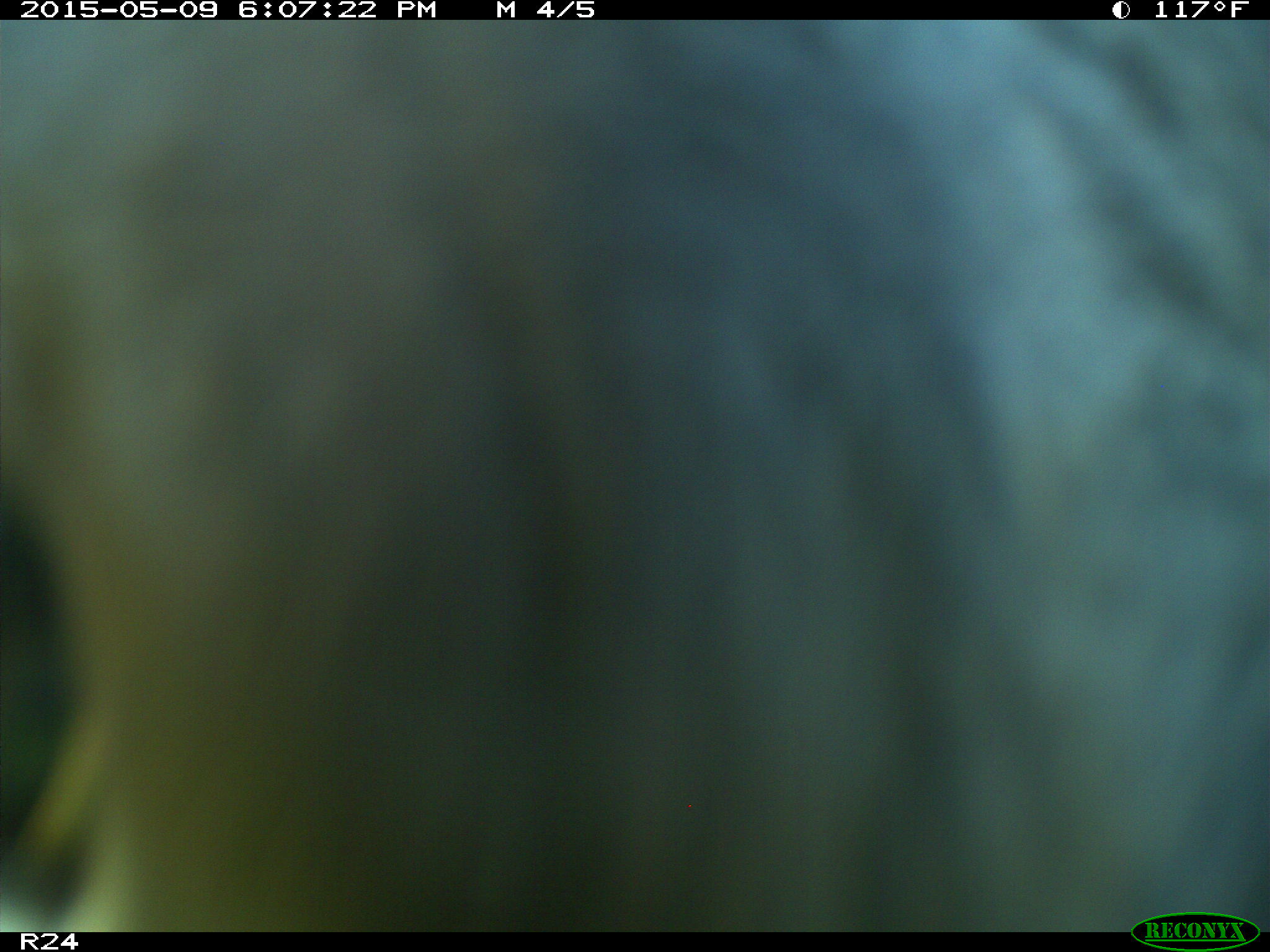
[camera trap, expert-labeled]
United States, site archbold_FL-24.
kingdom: Animalia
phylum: Chordata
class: Mammalia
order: Artiodactyla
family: Bovidae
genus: Bos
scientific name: Bos taurus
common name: domestic cow